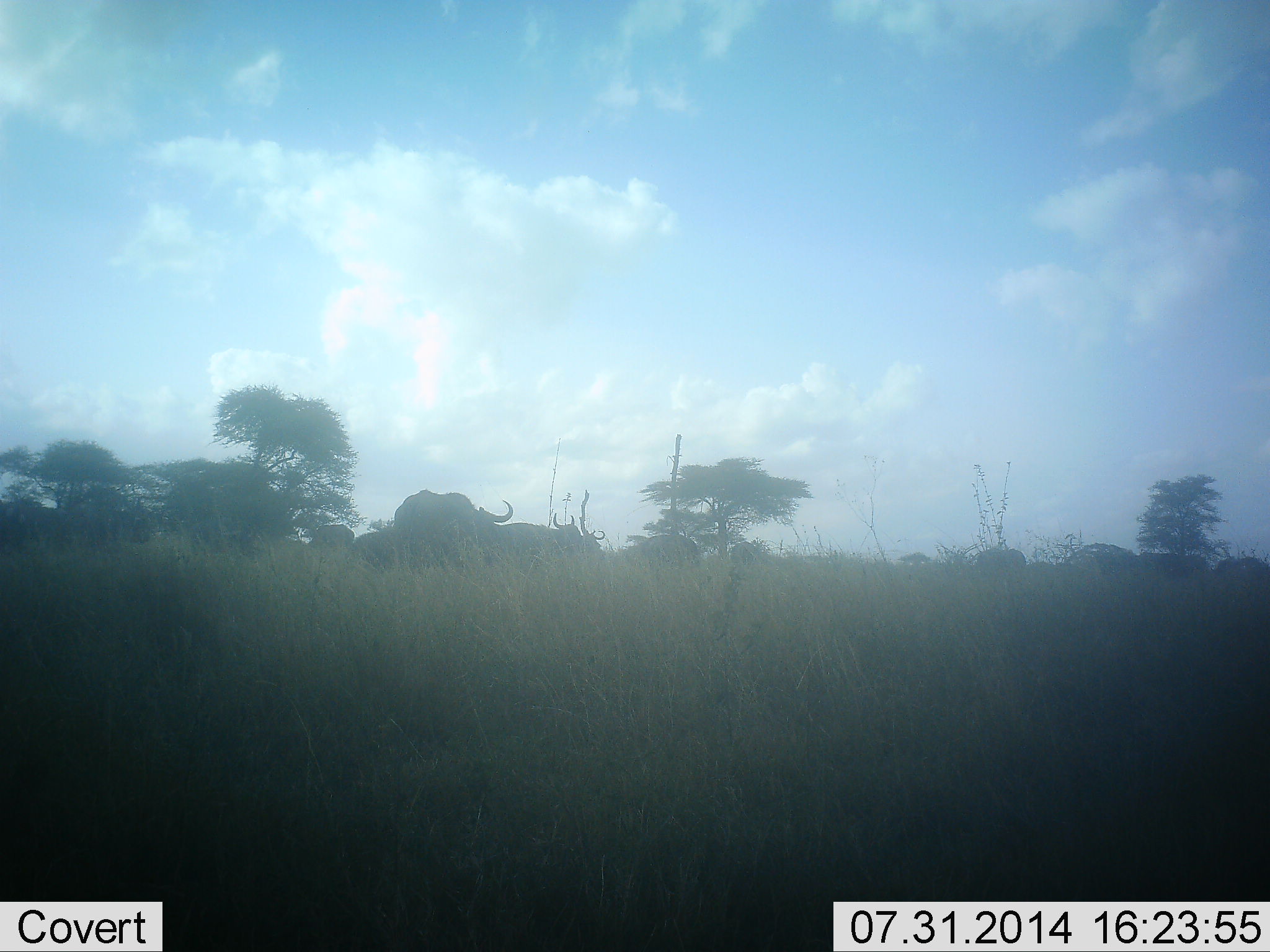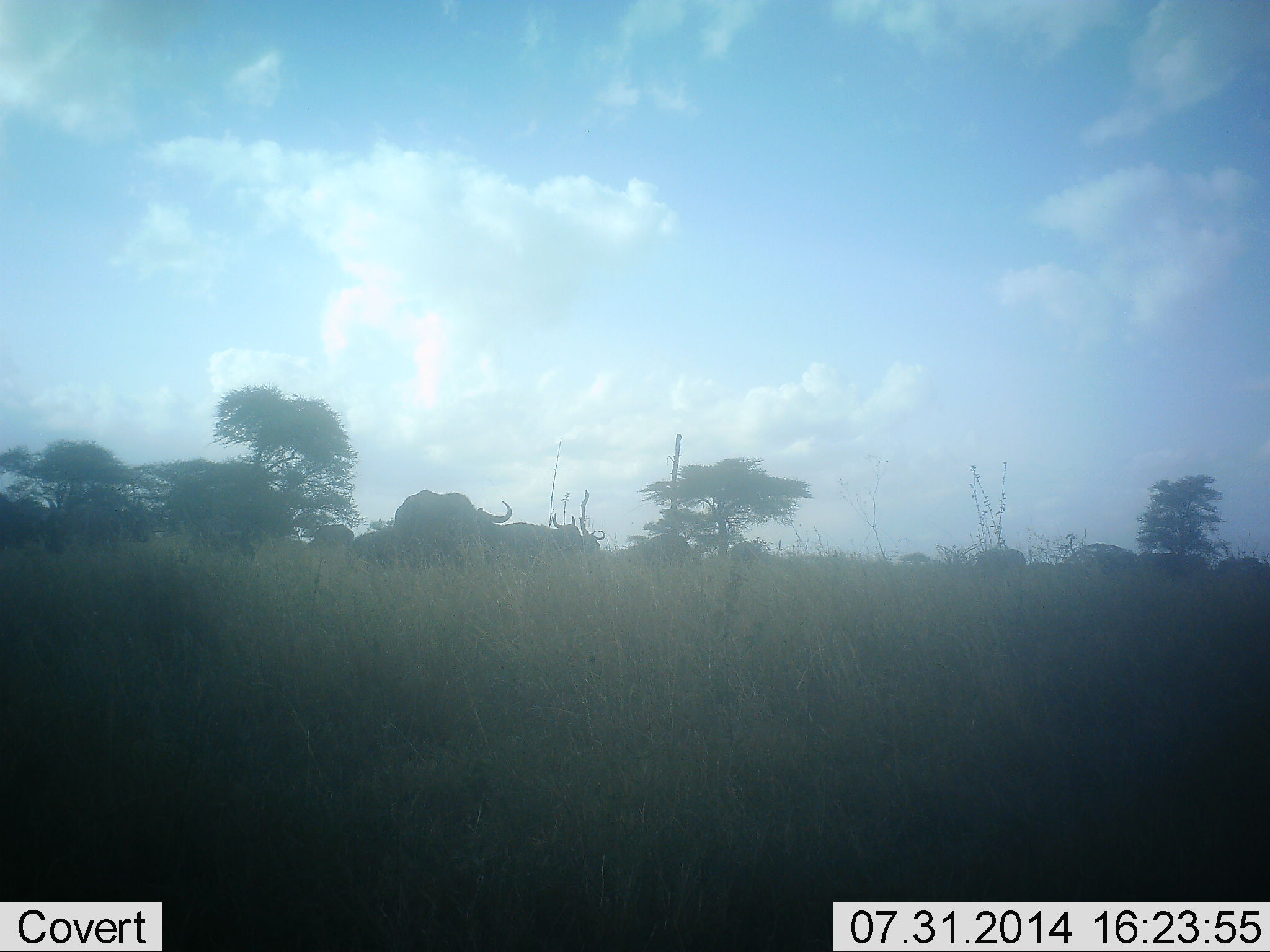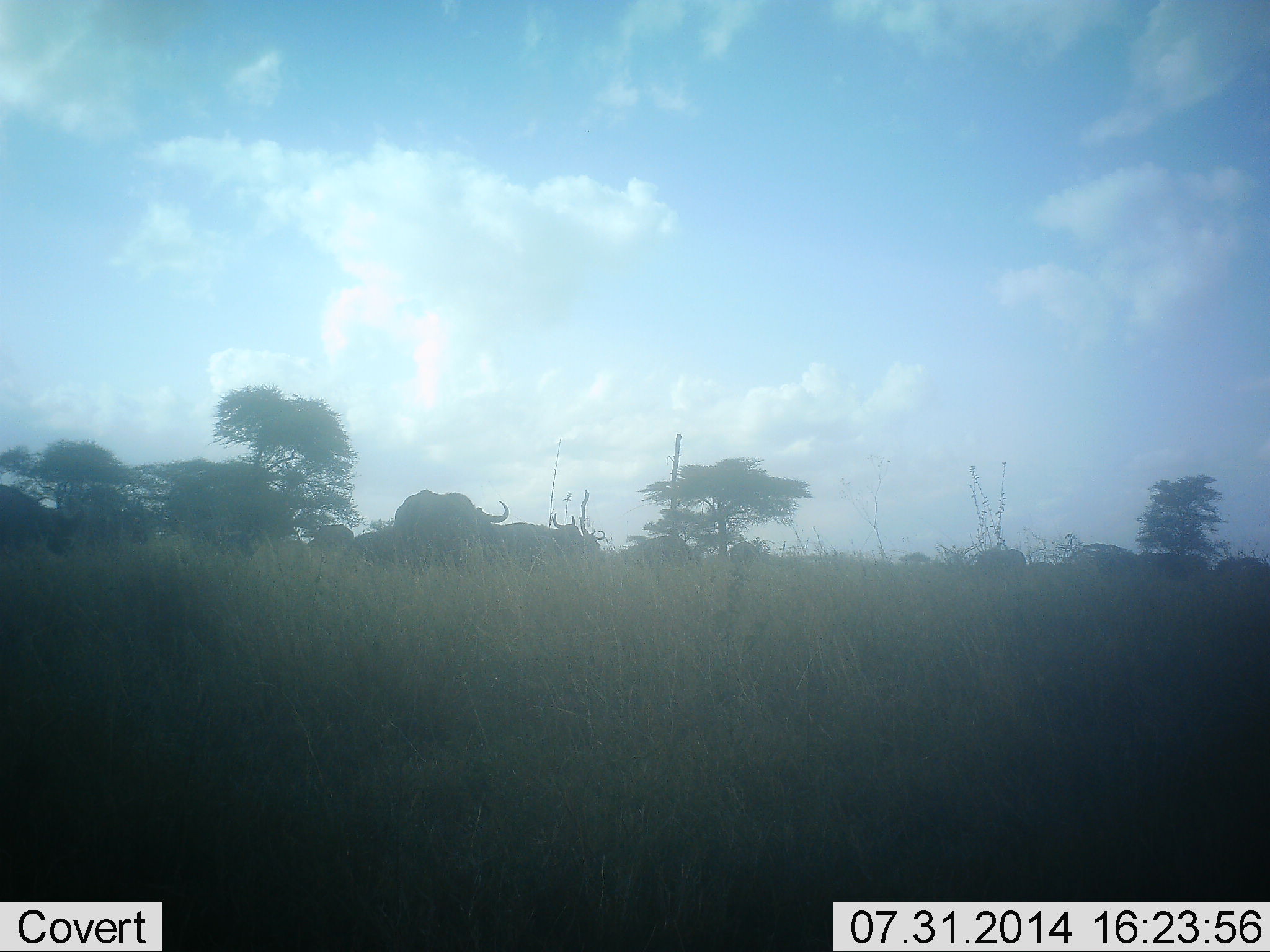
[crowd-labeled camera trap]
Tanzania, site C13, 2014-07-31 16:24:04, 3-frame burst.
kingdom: Animalia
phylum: Chordata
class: Mammalia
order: Artiodactyla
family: Bovidae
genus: Syncerus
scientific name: Syncerus caffer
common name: cape buffalo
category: buffalo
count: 8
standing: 90%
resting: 0%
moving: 30%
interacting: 0%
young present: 0%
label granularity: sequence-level